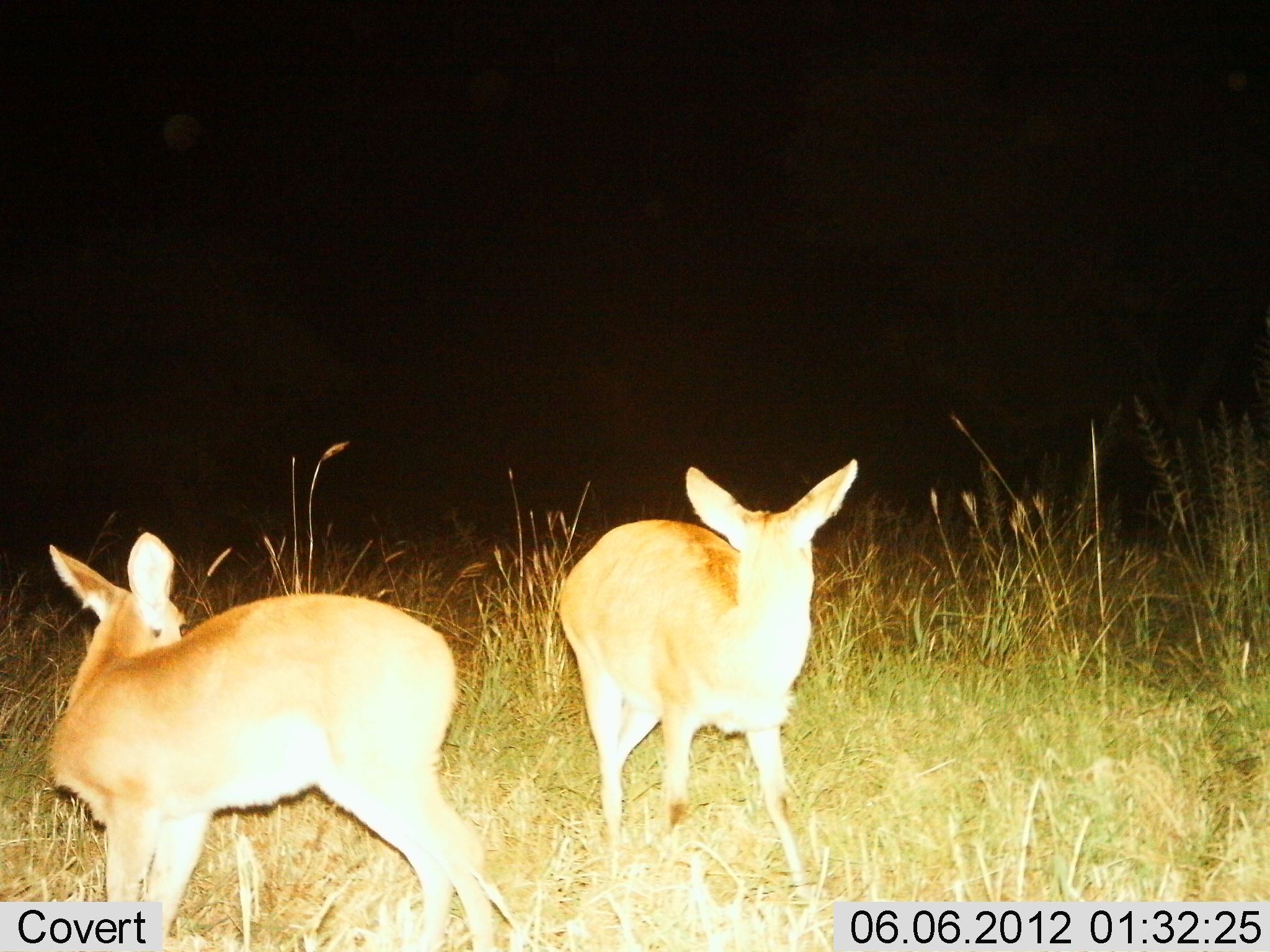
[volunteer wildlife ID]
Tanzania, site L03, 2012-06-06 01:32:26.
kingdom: Animalia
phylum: Chordata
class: Mammalia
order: Artiodactyla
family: Bovidae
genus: Redunca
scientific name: Redunca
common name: reedbuck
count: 2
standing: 100%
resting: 0%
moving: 0%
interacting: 0%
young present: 0%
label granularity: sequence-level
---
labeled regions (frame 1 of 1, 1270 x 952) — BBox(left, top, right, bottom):
animal: BBox(44, 529, 503, 950); BBox(558, 457, 862, 900)